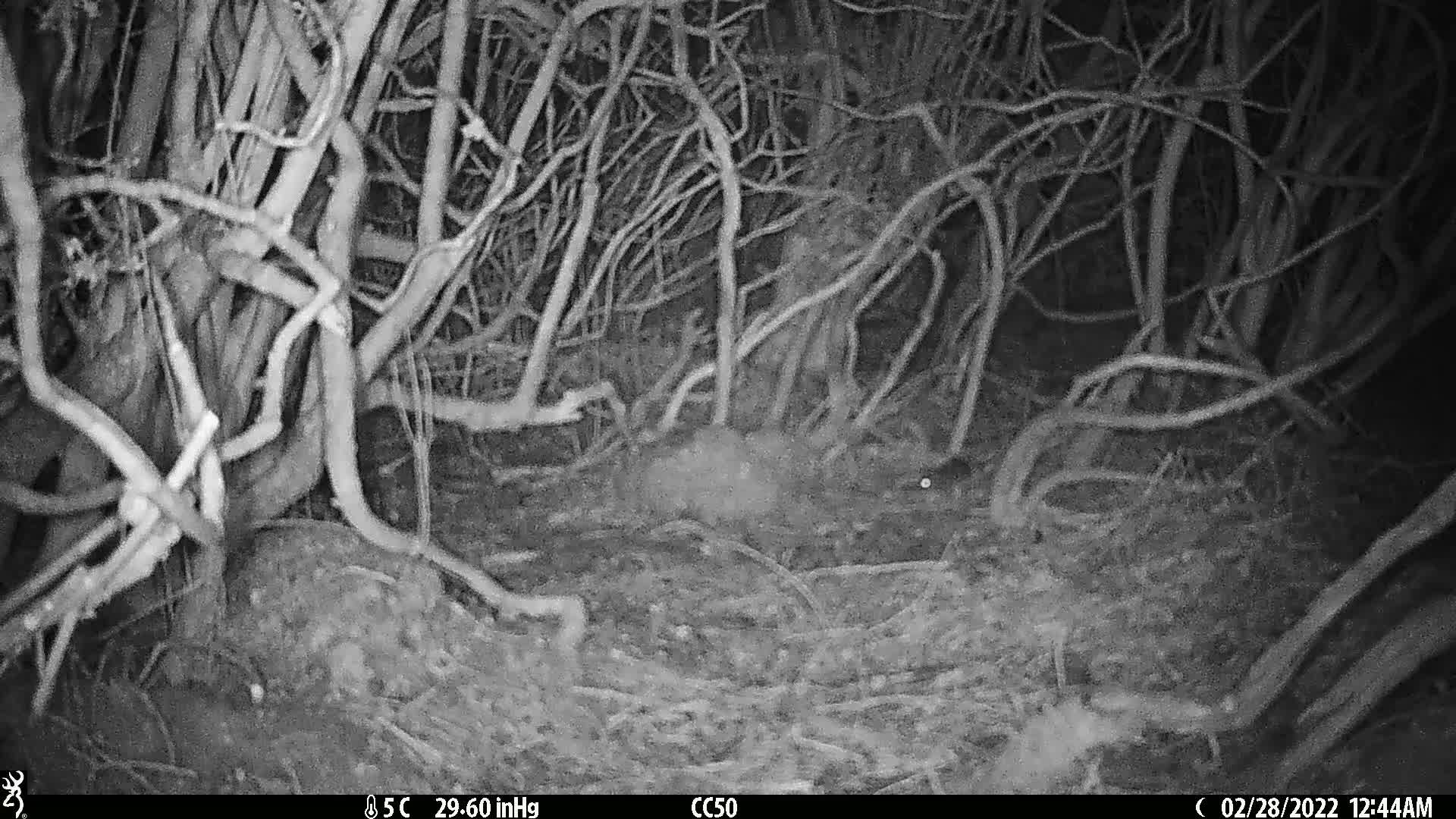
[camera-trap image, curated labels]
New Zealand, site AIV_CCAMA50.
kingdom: Animalia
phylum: Chordata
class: Mammalia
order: Rodentia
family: Muridae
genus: Mus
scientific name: Mus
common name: mouse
Mouse (Mus).